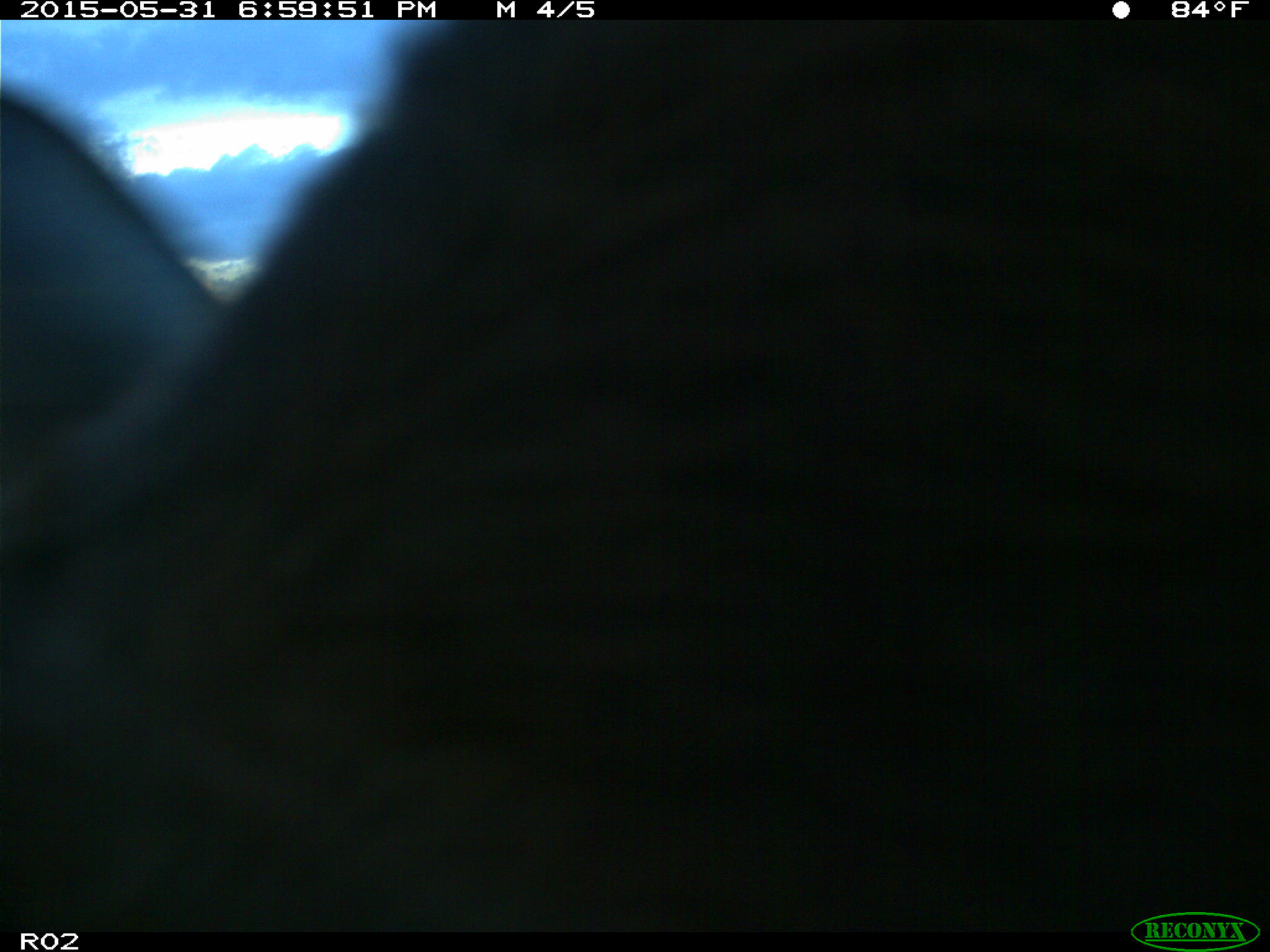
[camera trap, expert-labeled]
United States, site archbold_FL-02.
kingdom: Animalia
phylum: Chordata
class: Mammalia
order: Artiodactyla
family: Bovidae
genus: Bos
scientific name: Bos taurus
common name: domestic cow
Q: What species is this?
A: Bos taurus (domestic cow).